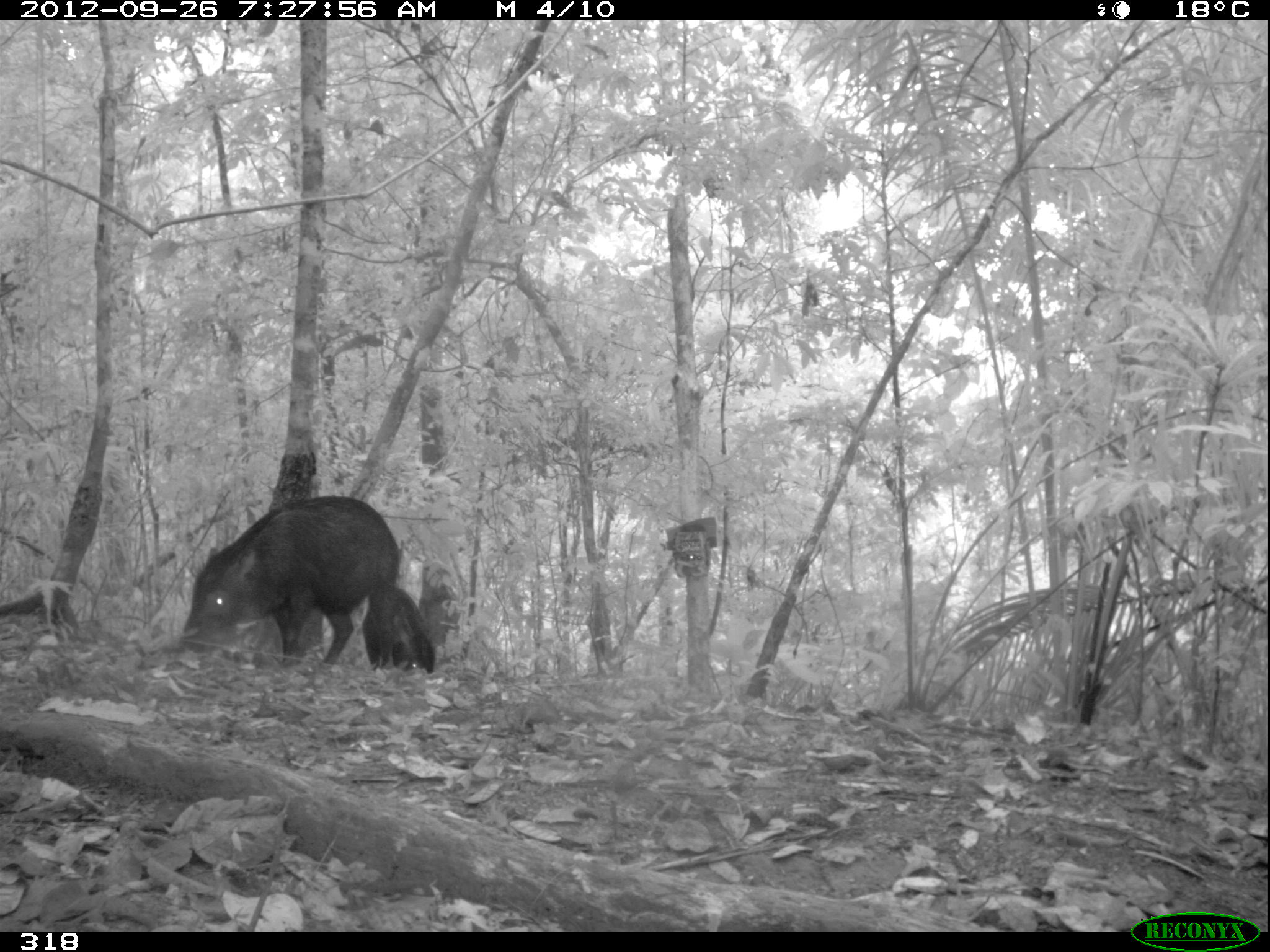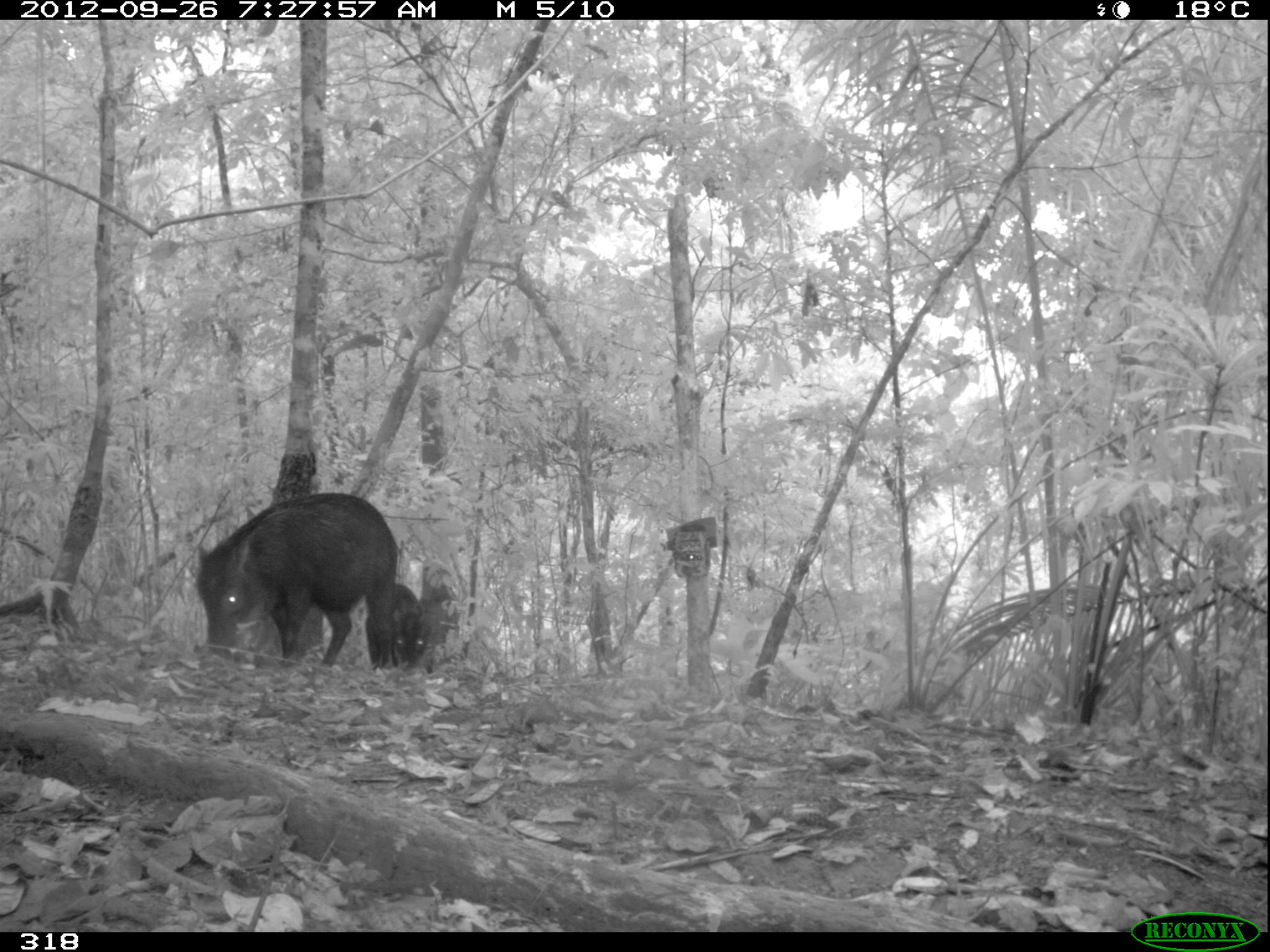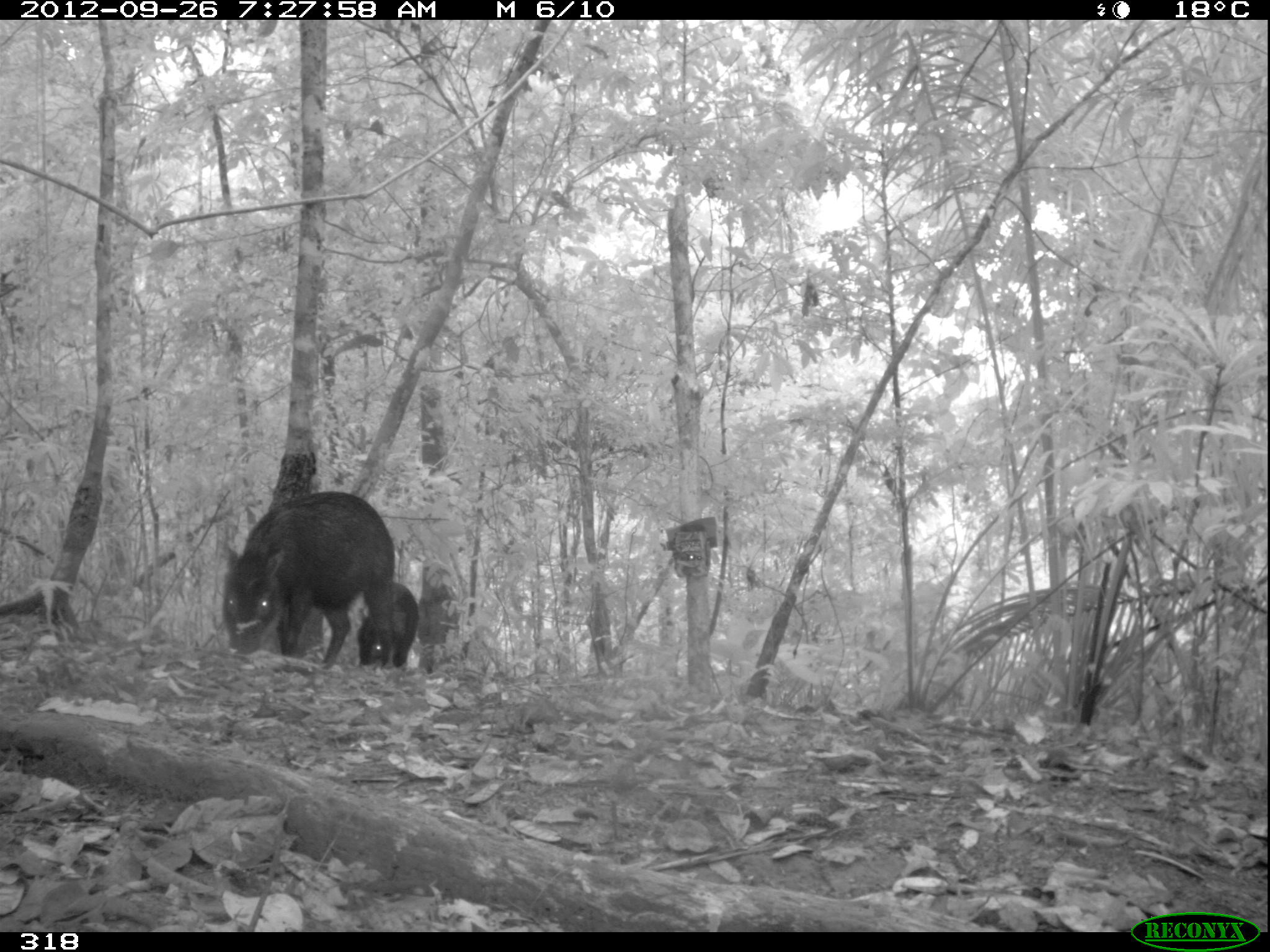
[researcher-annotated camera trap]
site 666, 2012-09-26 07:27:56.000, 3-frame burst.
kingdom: Animalia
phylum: Chordata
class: Mammalia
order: Artiodactyla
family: Tayassuidae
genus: Tayassu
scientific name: Tayassu pecari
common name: white-lipped peccary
Tayassu pecari (white-lipped peccary).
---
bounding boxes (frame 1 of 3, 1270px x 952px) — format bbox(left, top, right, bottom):
tayassu pecari: bbox(172, 494, 399, 669); bbox(361, 578, 436, 673)